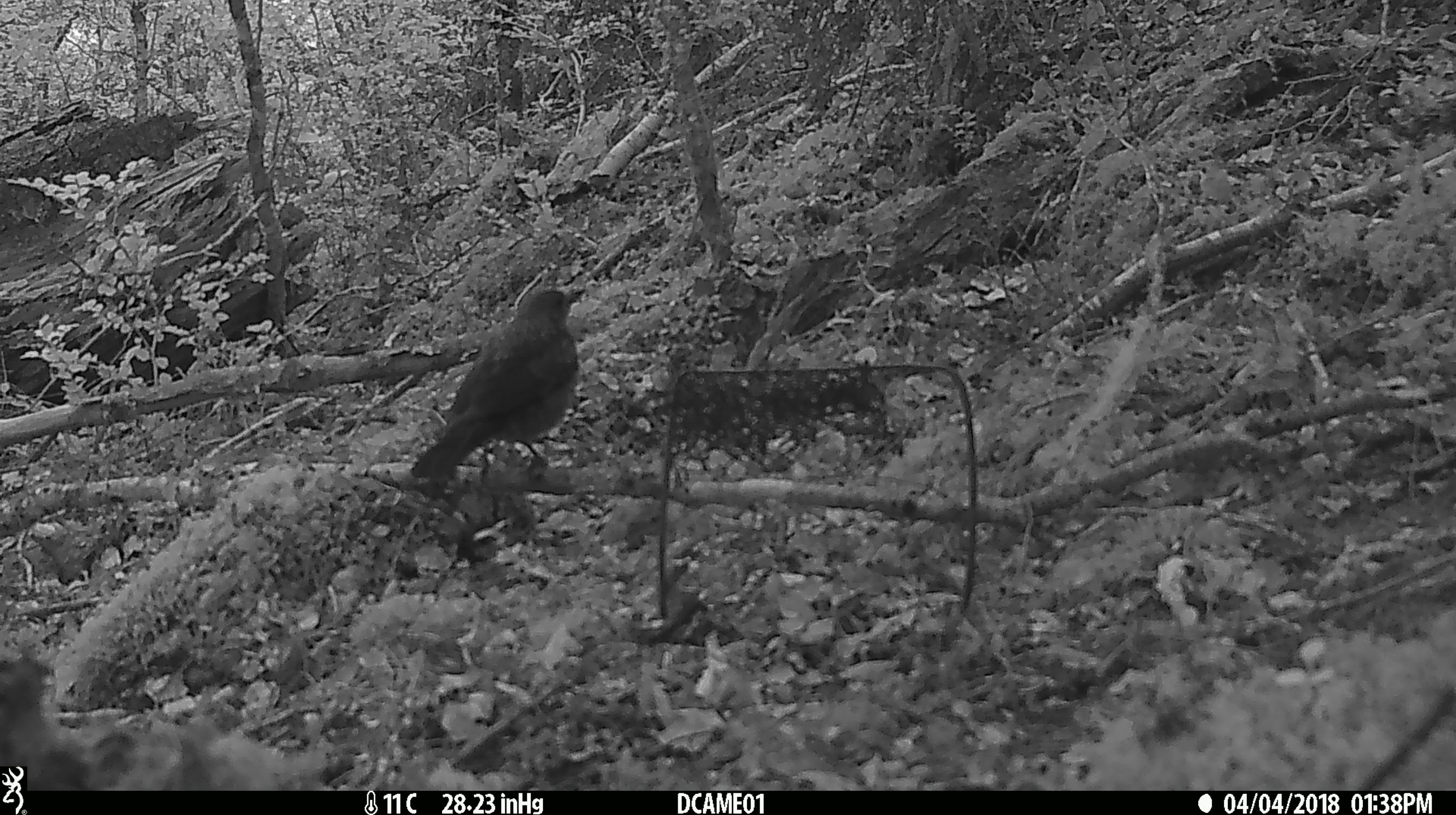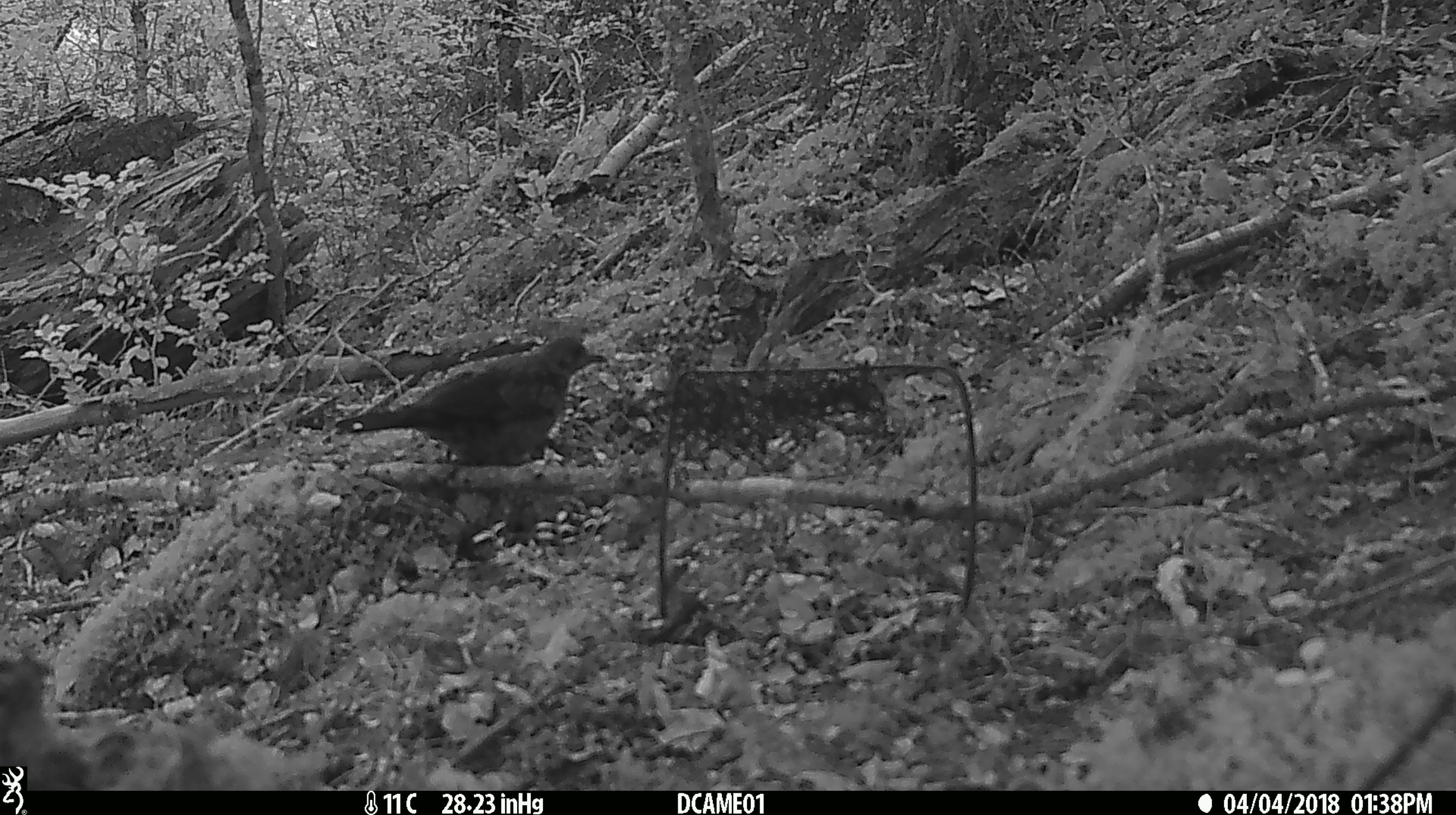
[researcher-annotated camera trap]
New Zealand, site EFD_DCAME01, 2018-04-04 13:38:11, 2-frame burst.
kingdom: Animalia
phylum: Chordata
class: Aves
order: Passeriformes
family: Turdidae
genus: Turdus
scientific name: Turdus merula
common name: eurasian blackbird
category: blackbird